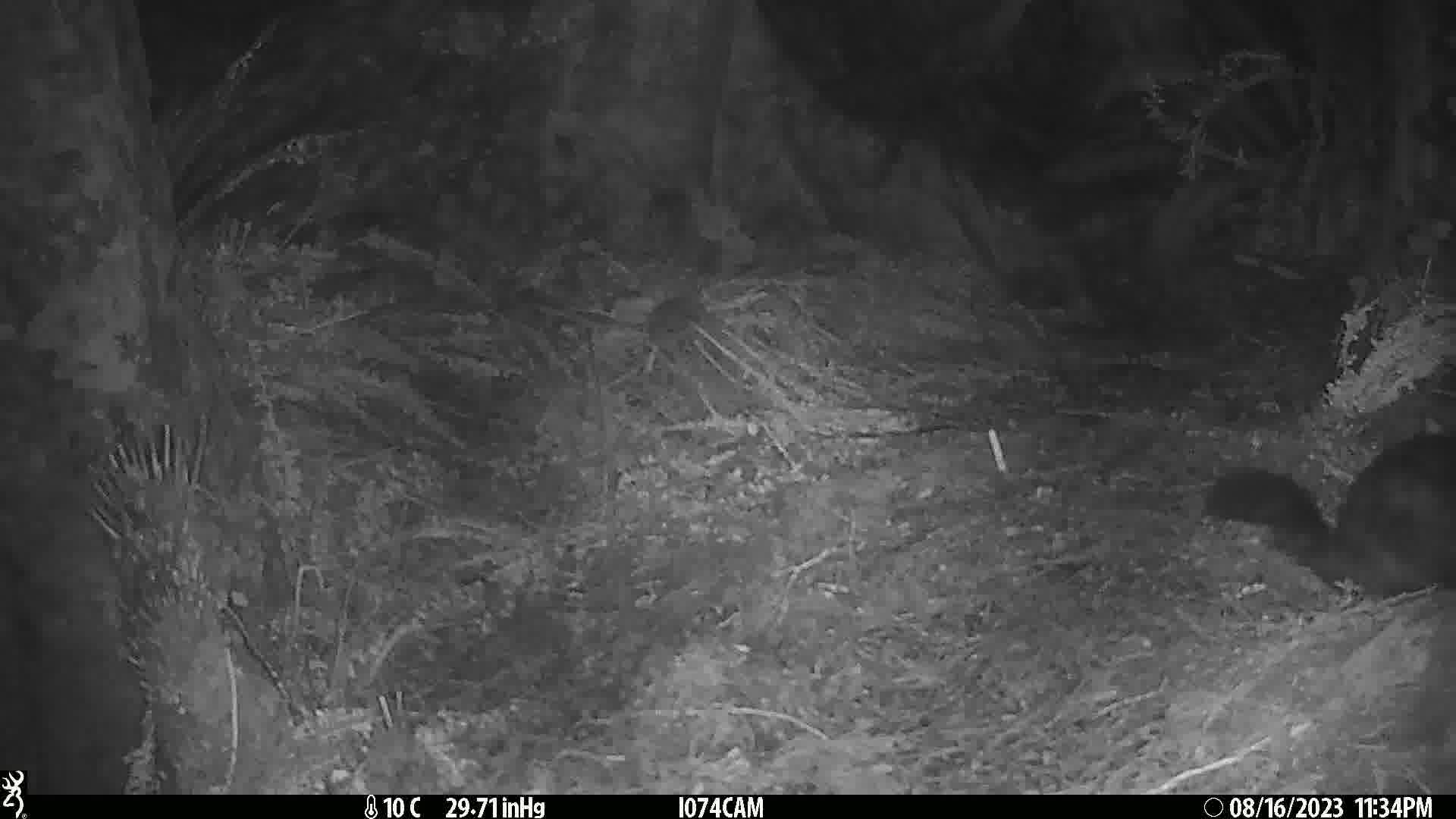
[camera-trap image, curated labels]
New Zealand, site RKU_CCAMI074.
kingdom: Animalia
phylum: Chordata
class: Mammalia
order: Diprotodontia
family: Phalangeridae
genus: Trichosurus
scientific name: Trichosurus vulpecula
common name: common brushtail possum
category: possum